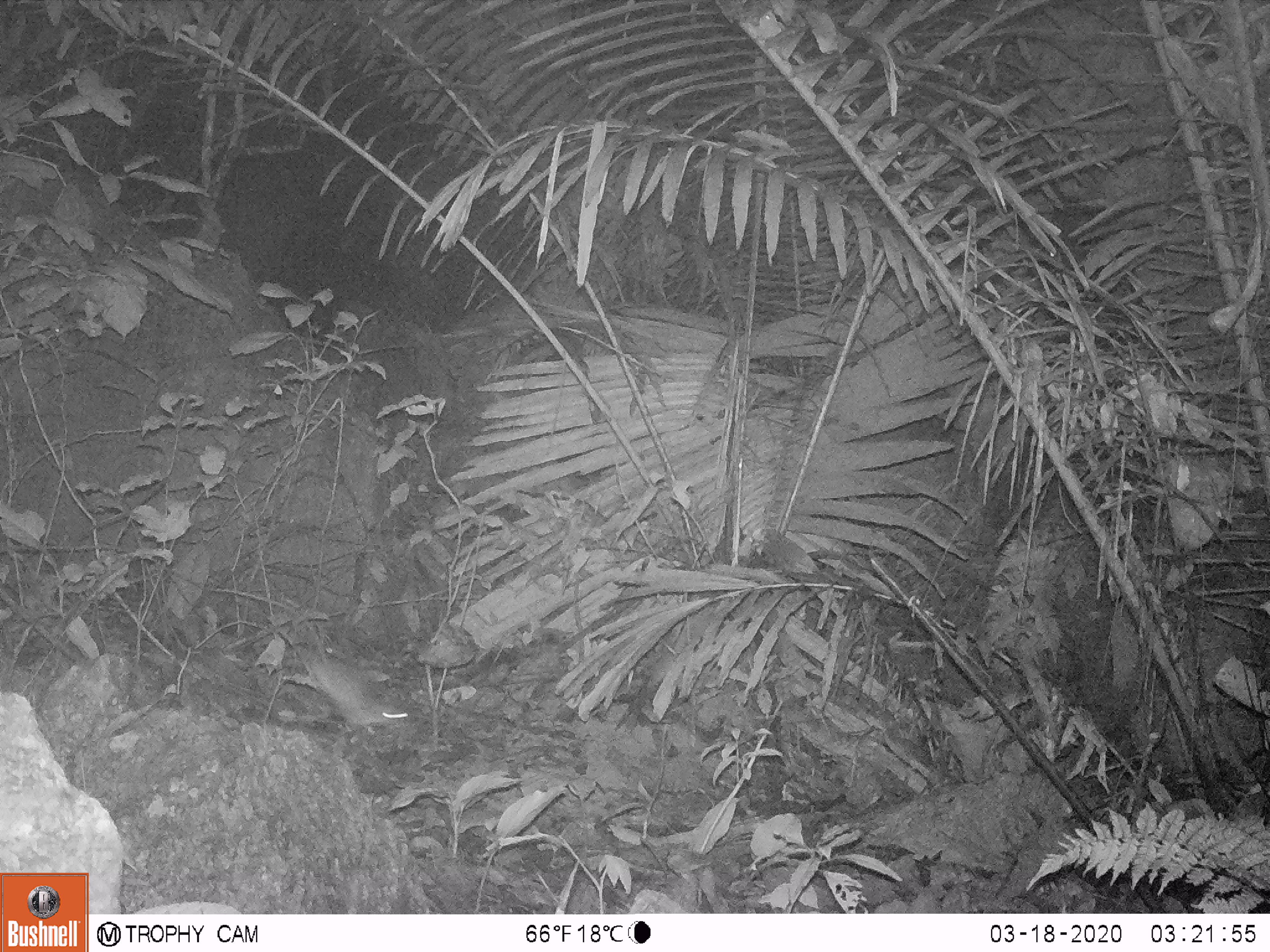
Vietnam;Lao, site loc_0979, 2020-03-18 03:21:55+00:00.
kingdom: Animalia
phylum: Chordata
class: Mammalia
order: Rodentia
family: Muridae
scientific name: Muridae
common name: old-world mice and rats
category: unidentified murid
Unidentified murid (old-world mice and rats) (Muridae). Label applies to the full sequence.